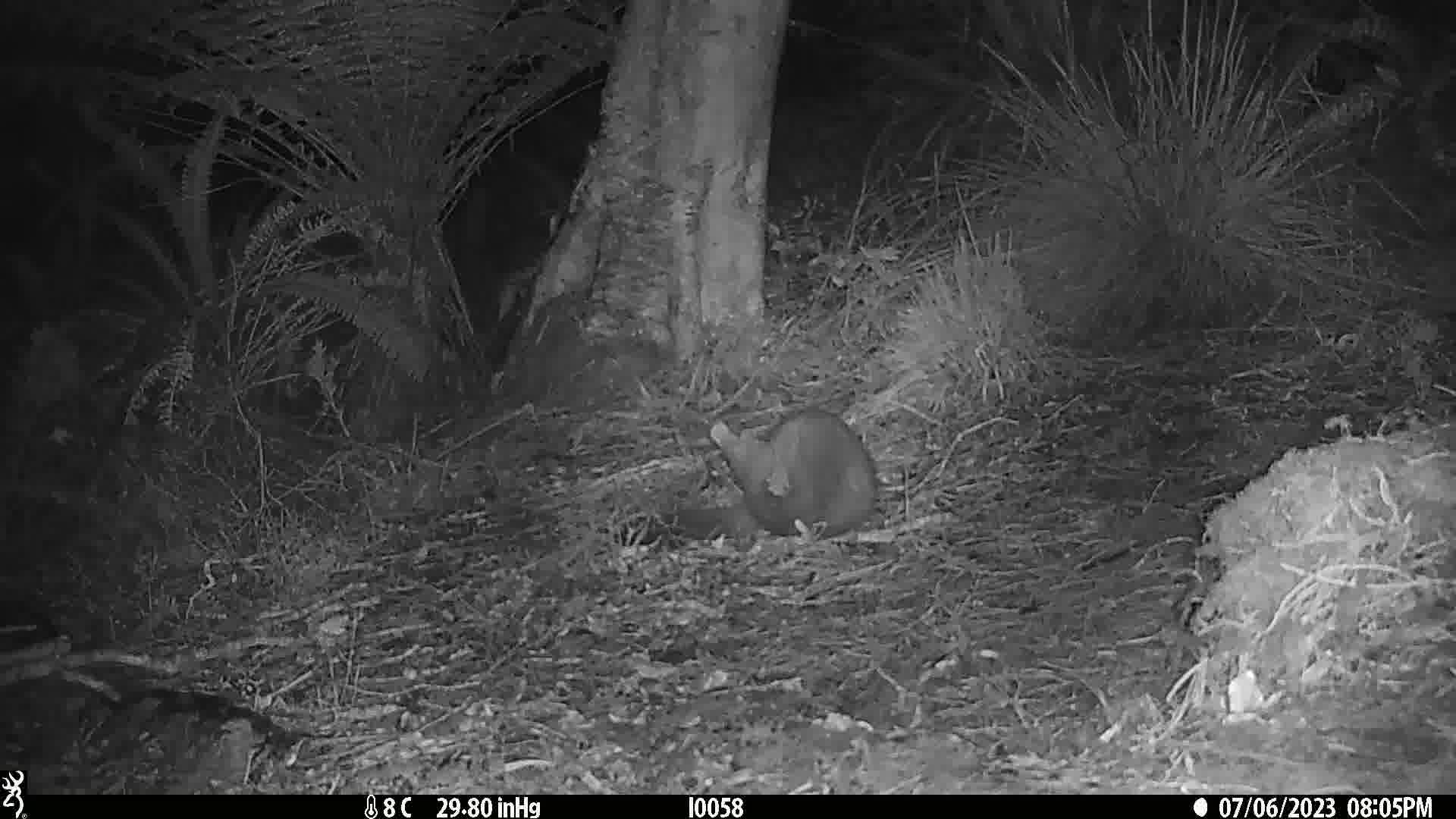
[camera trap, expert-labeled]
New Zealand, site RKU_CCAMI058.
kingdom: Animalia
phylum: Chordata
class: Mammalia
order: Diprotodontia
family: Phalangeridae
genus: Trichosurus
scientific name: Trichosurus vulpecula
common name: common brushtail possum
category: possum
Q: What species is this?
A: Possum (common brushtail possum) (Trichosurus vulpecula).